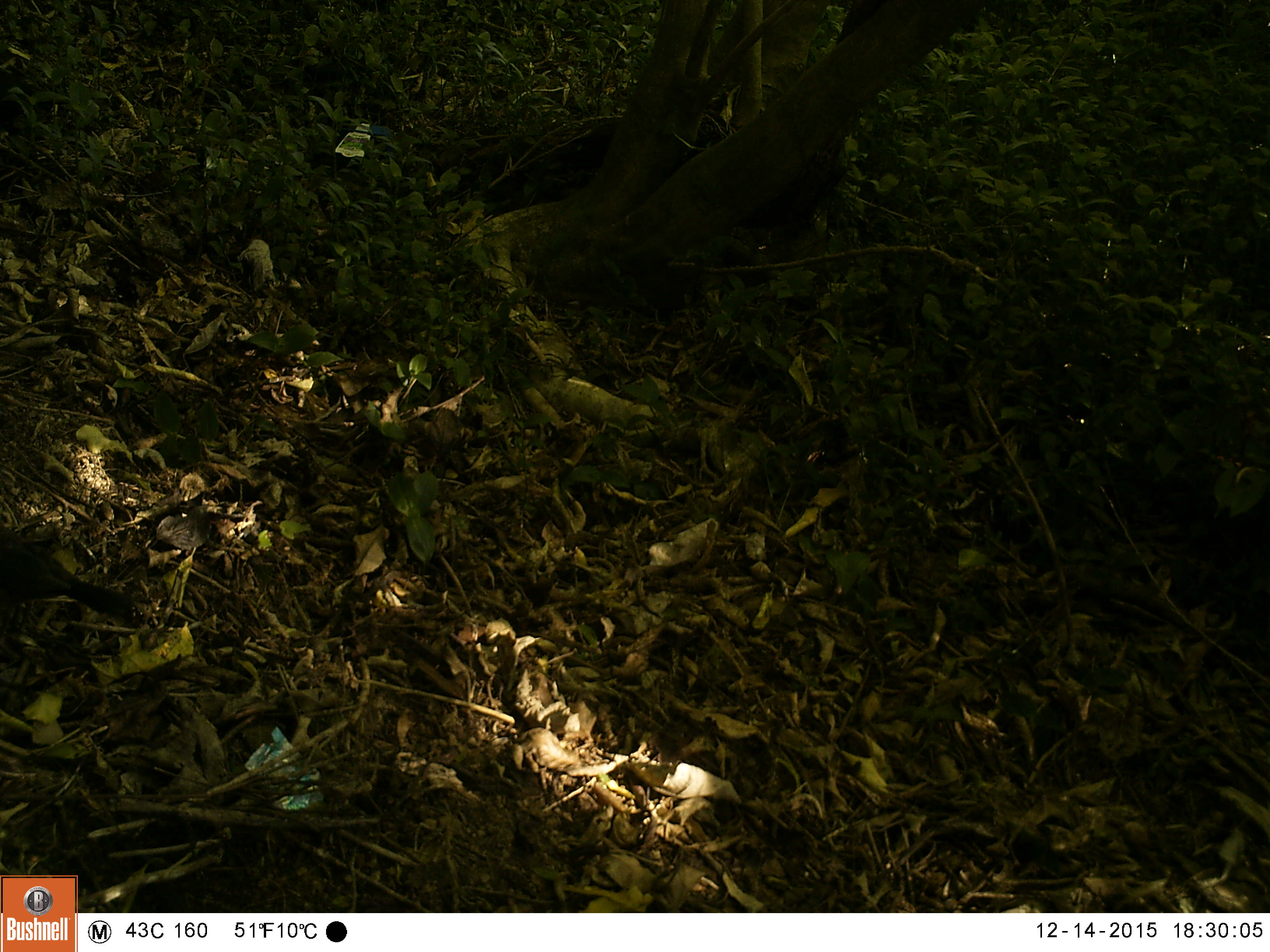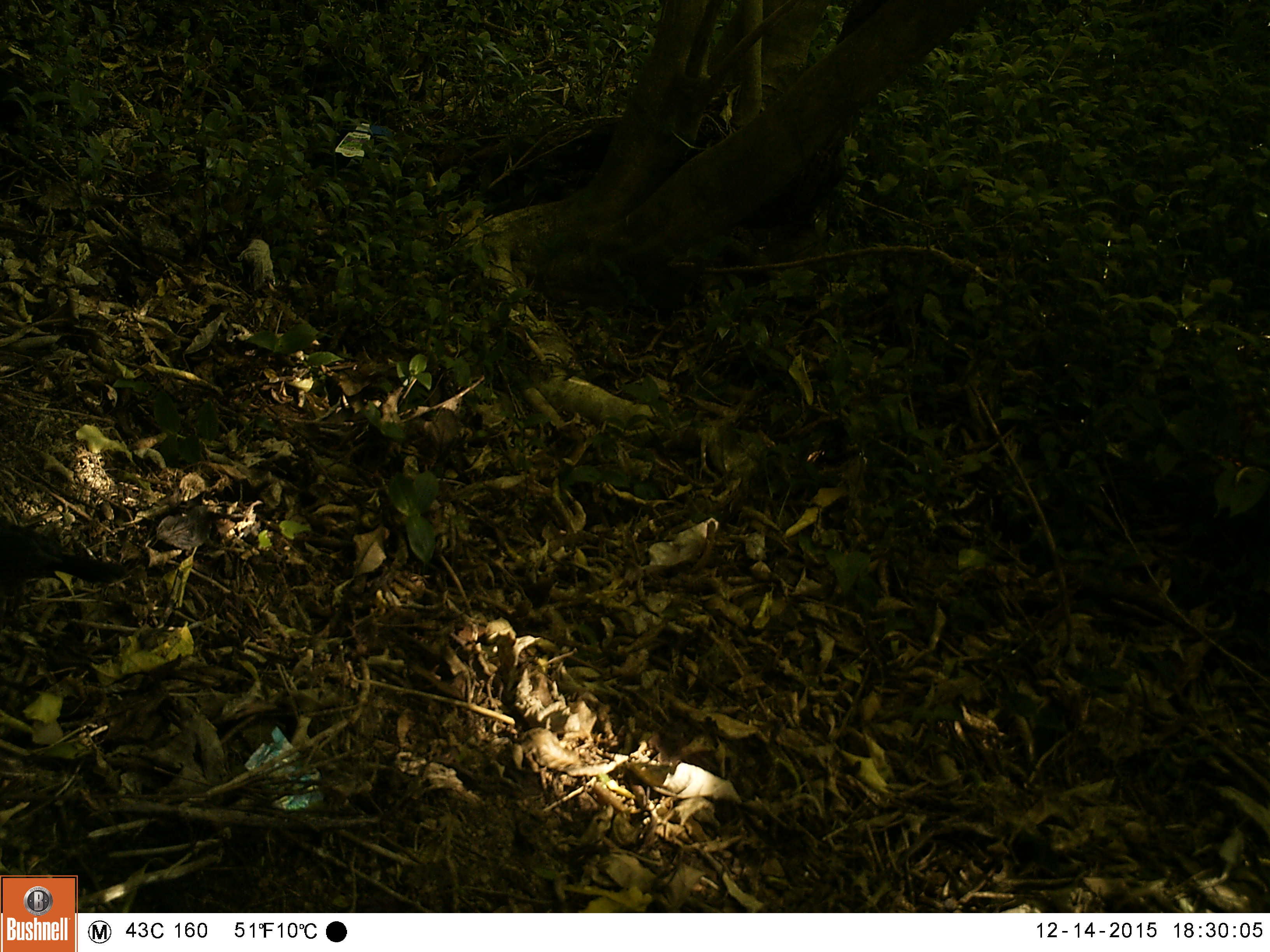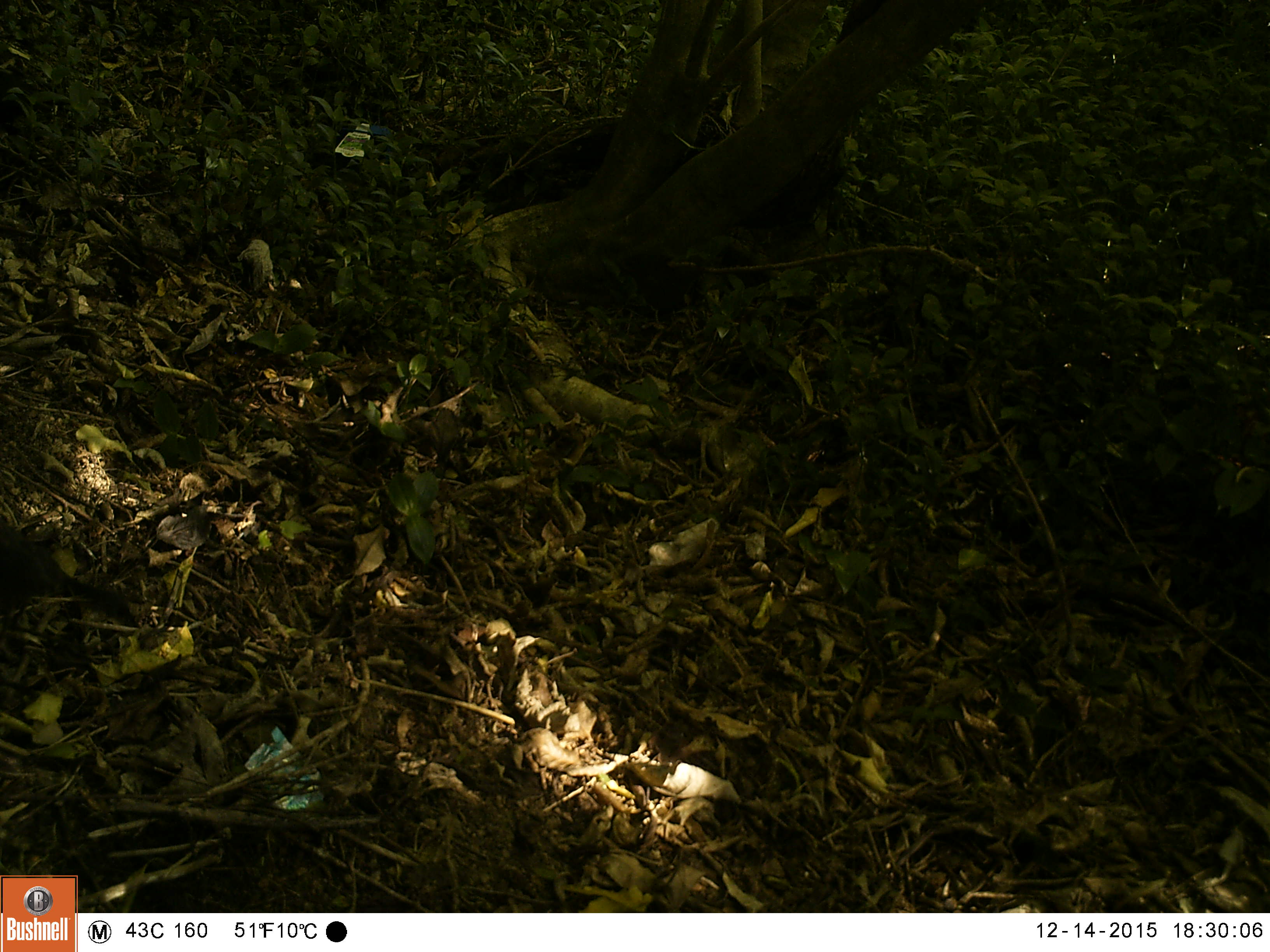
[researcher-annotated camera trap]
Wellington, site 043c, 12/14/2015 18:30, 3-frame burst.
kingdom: Animalia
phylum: Chordata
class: Aves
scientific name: Aves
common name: bird